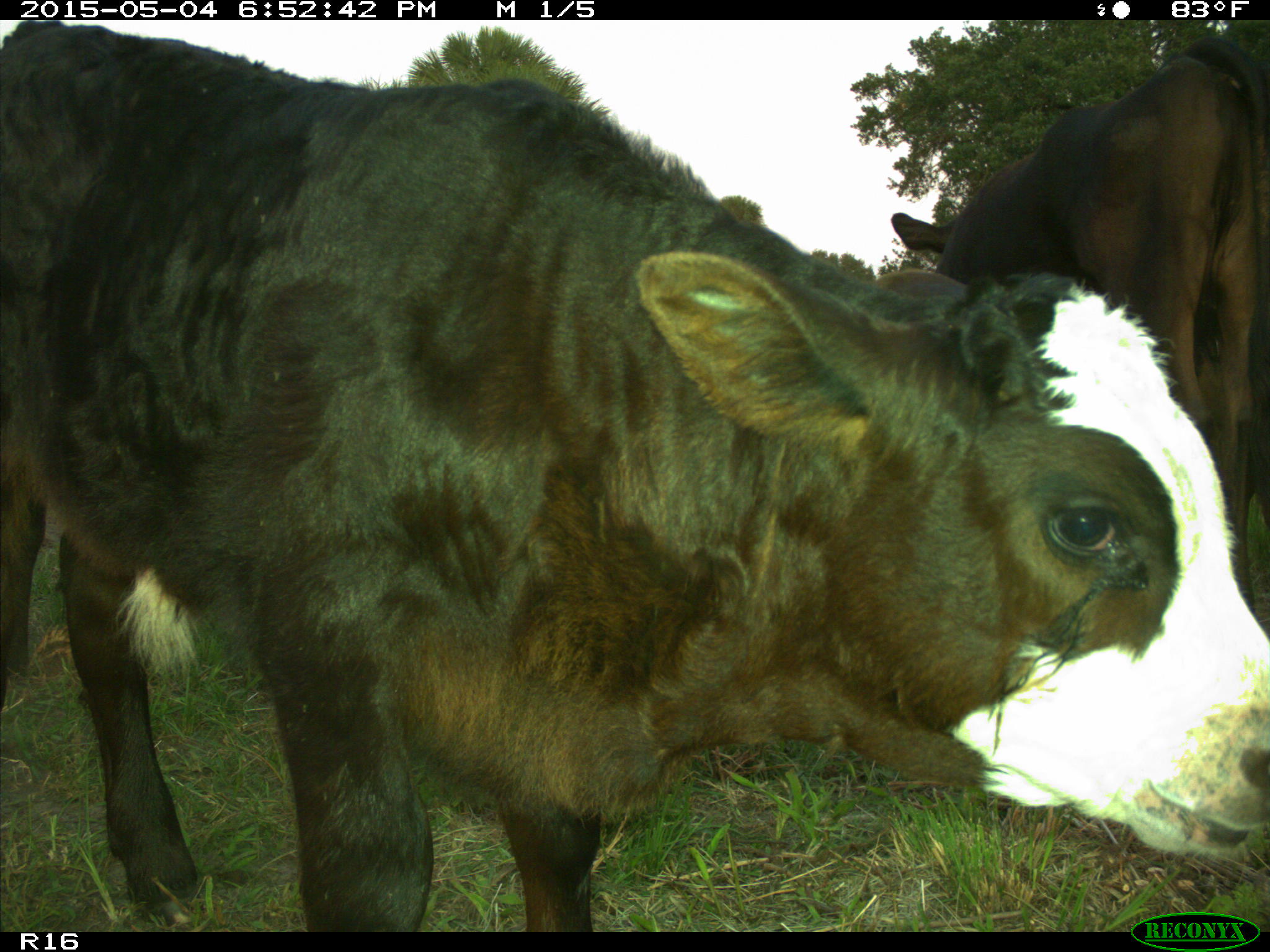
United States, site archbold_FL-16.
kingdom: Animalia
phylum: Chordata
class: Mammalia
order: Artiodactyla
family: Bovidae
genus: Bos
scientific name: Bos taurus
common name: domestic cow